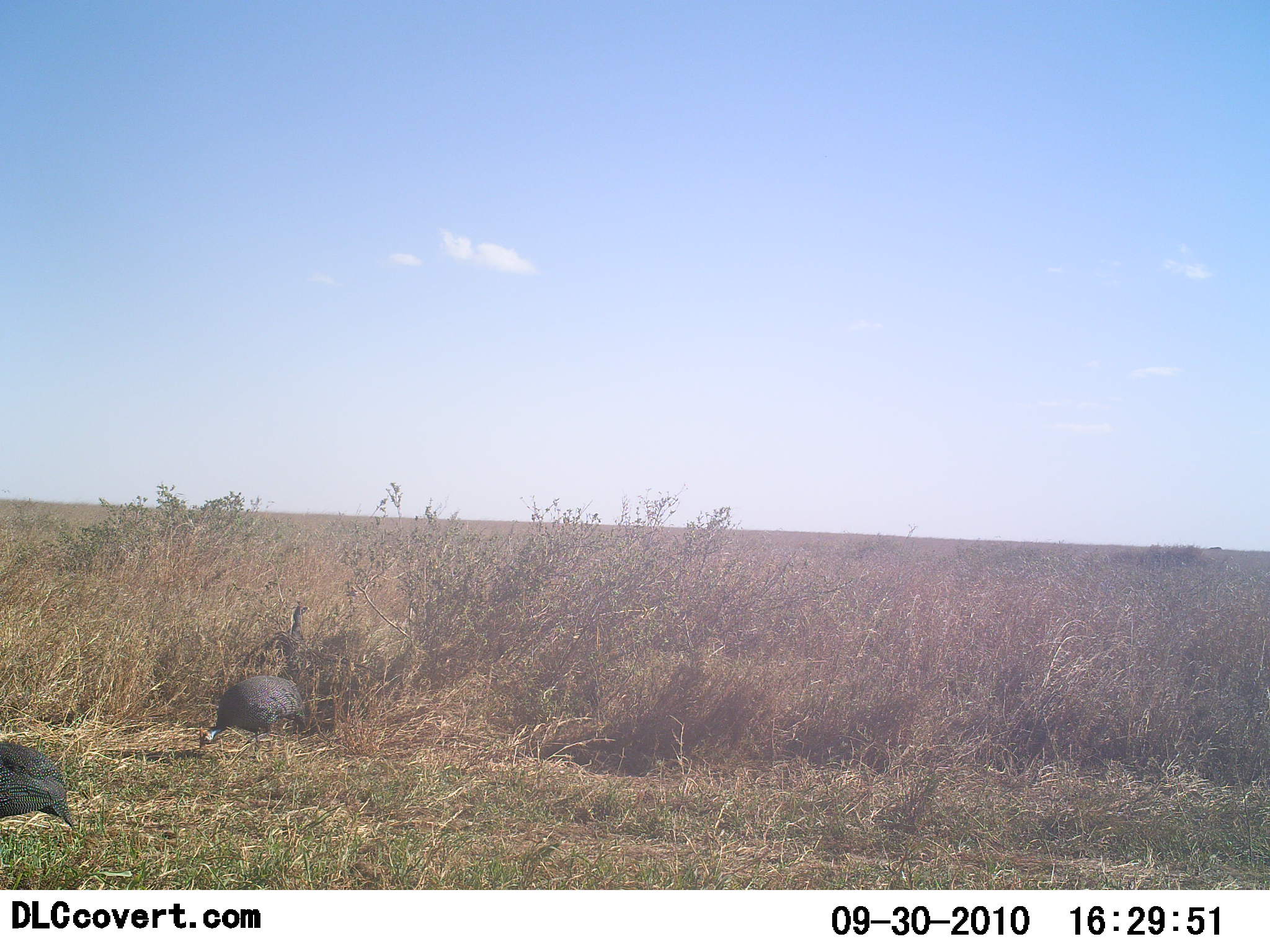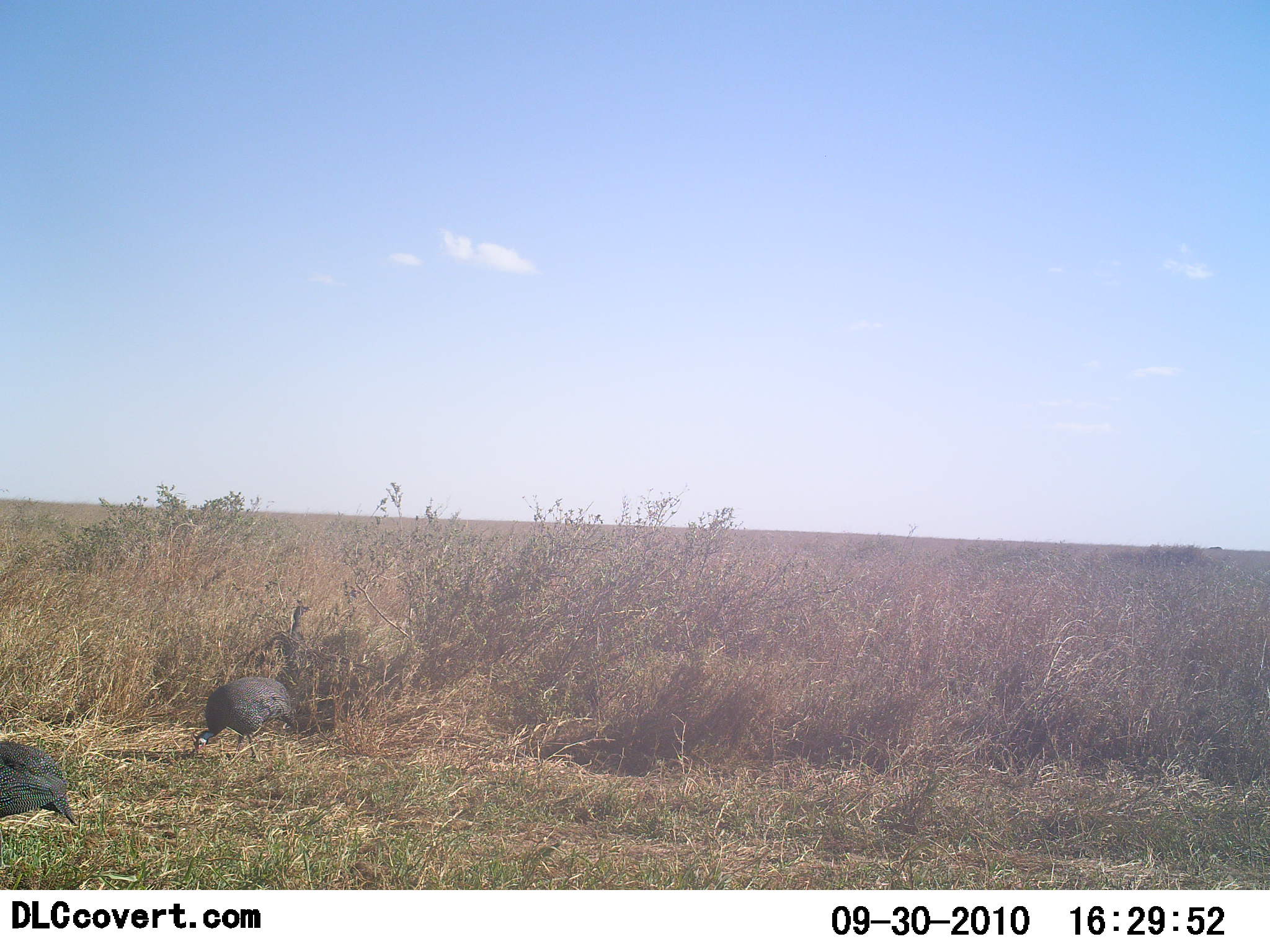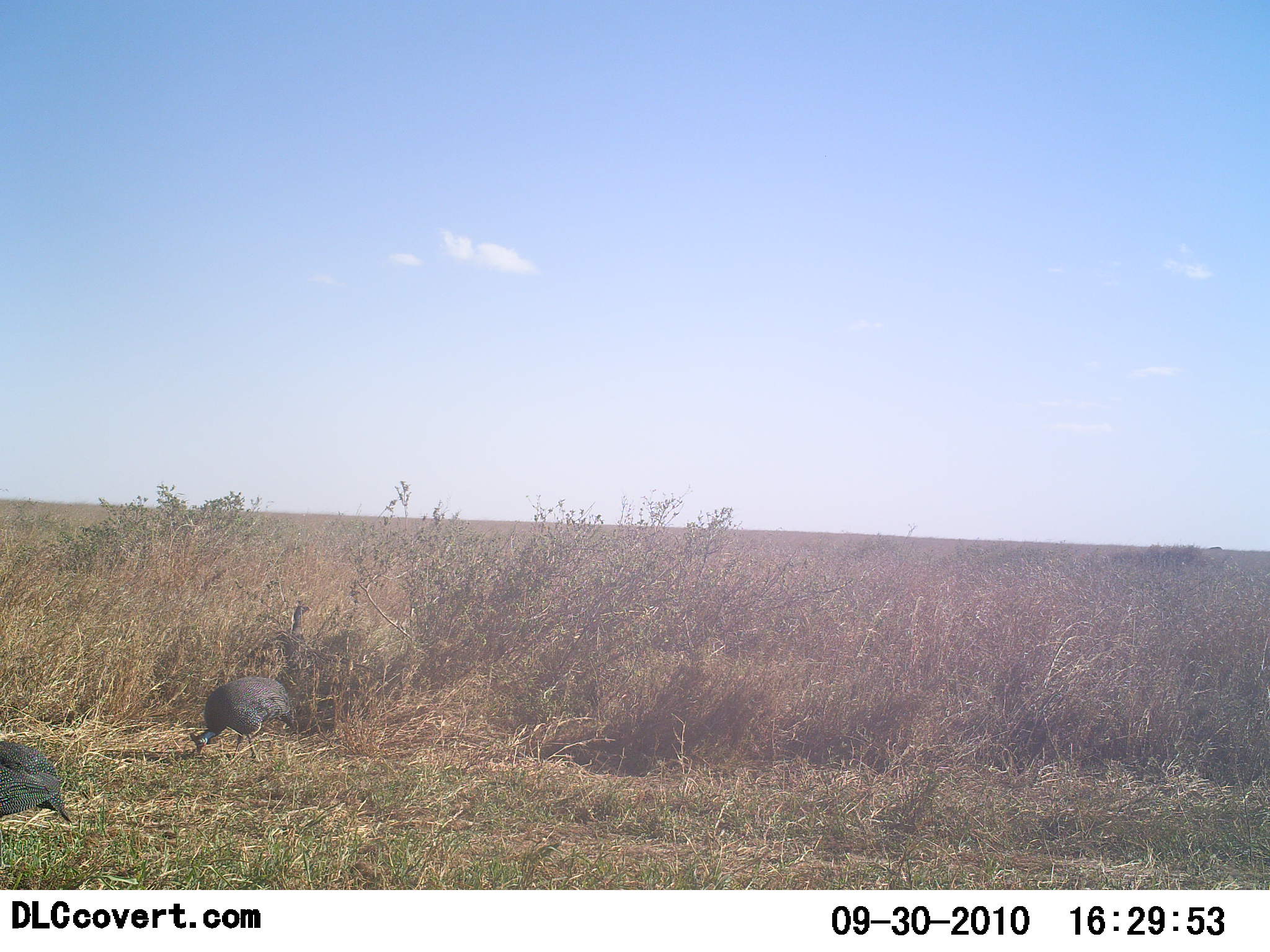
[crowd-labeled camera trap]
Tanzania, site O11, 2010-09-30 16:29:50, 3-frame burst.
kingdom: Animalia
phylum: Chordata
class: Aves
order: Galliformes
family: Numididae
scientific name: Numididae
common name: guinea fowl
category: guineafowl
Guineafowl (guinea fowl) (Numididae), count 2. Behavior (volunteer vote fractions): standing 25%, resting 0%, moving 25%, interacting 0%. Young present (vote fraction): 0%. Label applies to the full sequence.